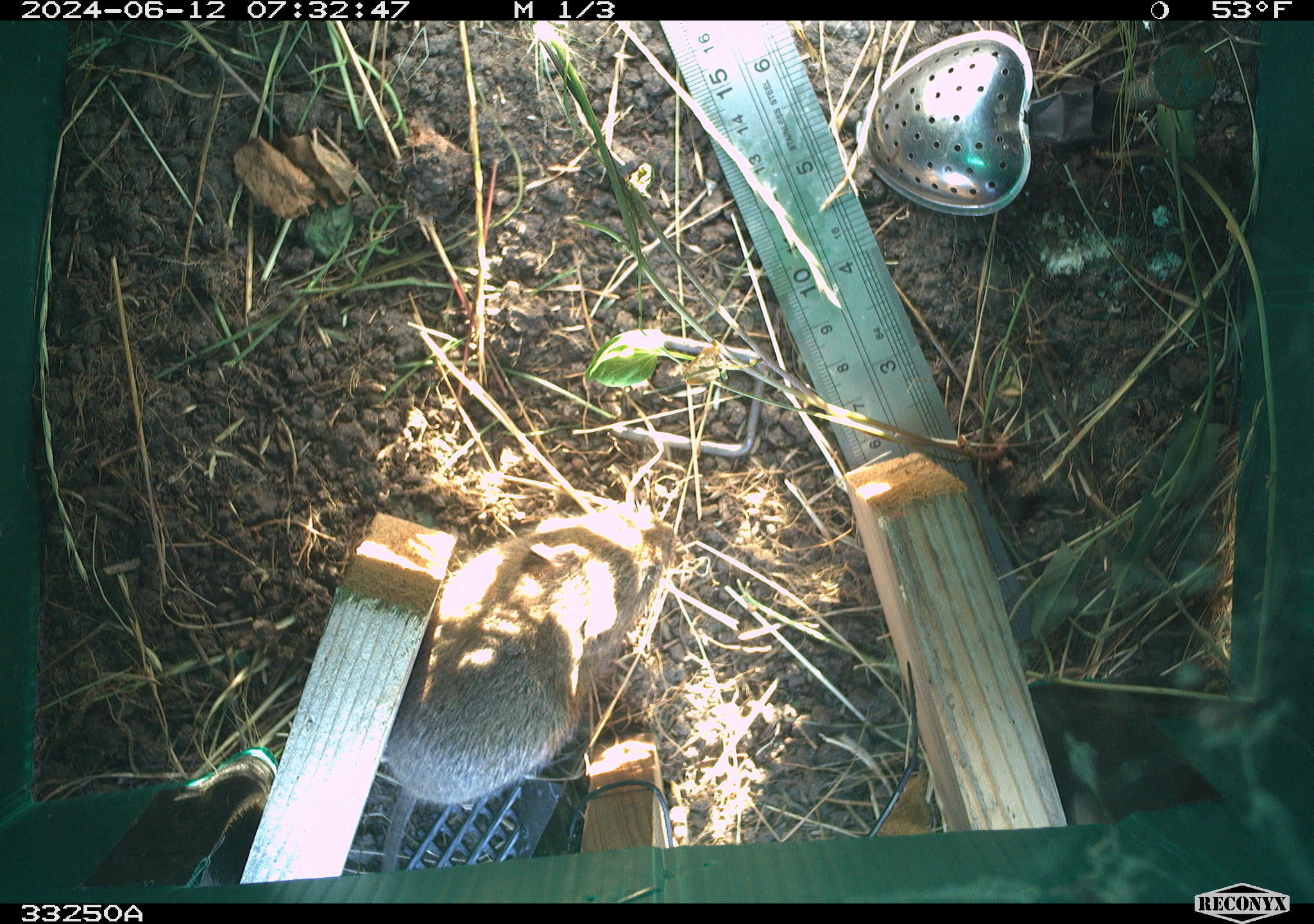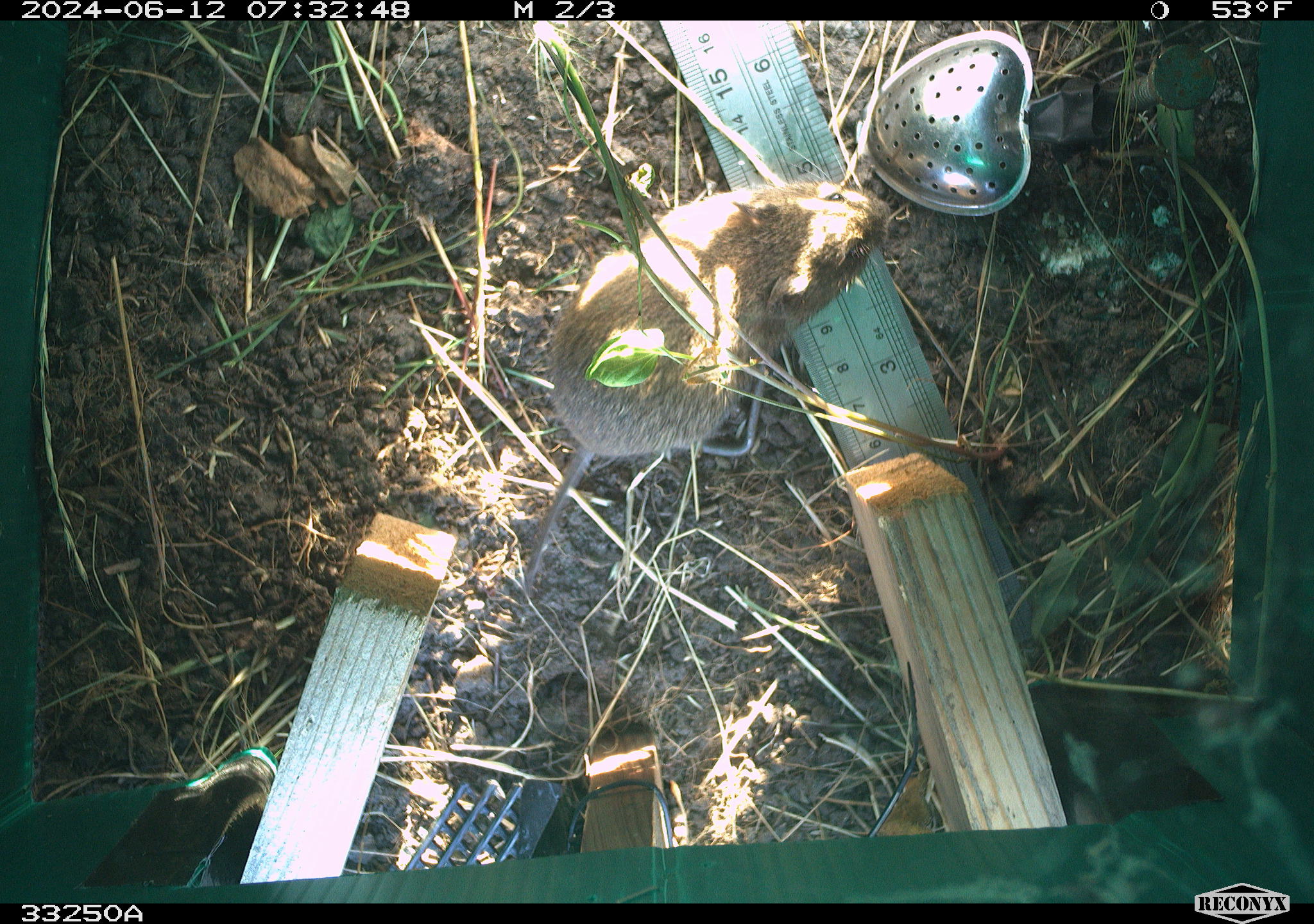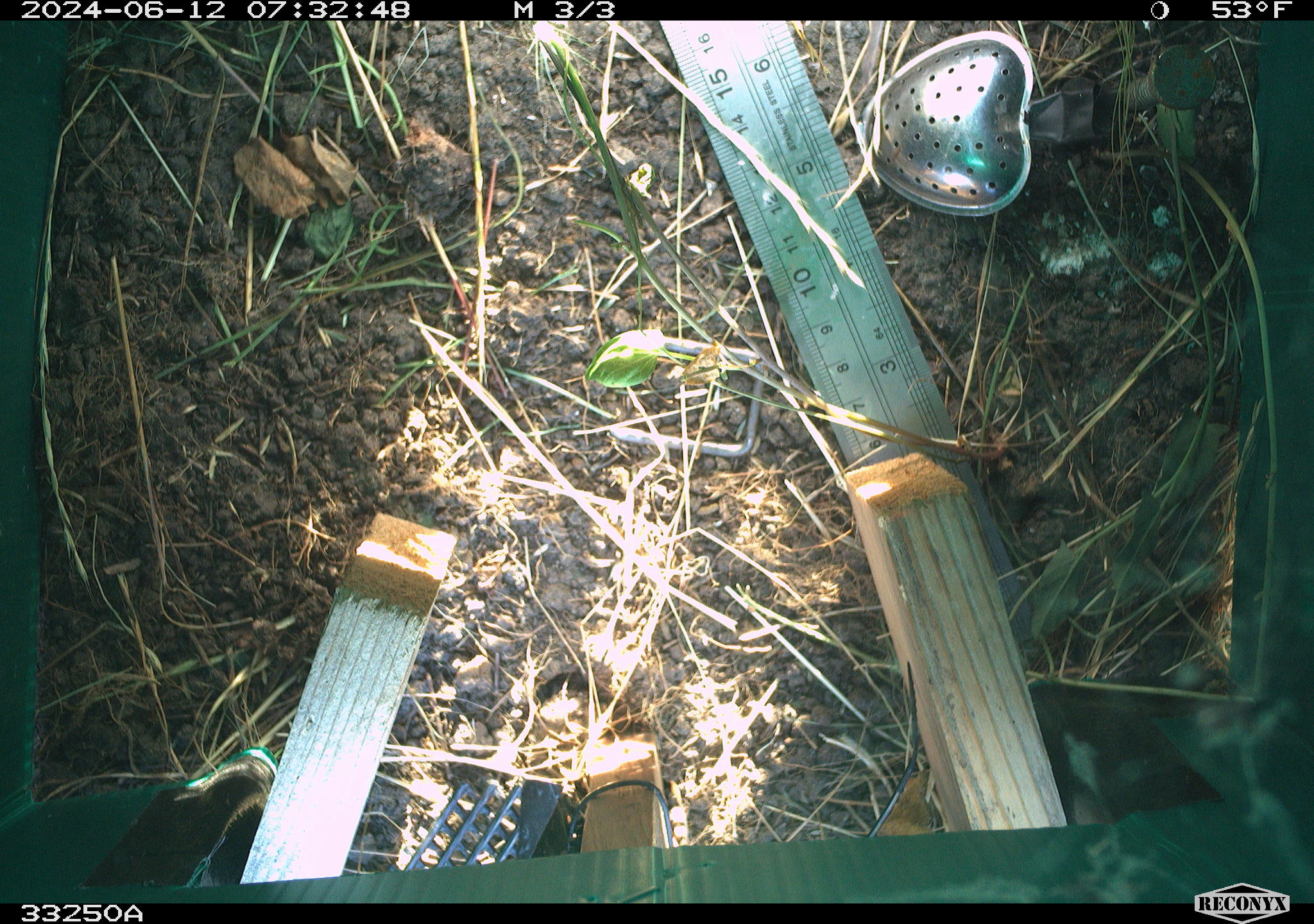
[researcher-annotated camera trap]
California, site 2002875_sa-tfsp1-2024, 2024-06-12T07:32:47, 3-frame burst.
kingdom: Animalia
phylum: Chordata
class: Mammalia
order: Rodentia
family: Cricetidae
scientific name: Arvicolinae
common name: voles, lemmings, and muskrats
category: arvicolinae subfamily